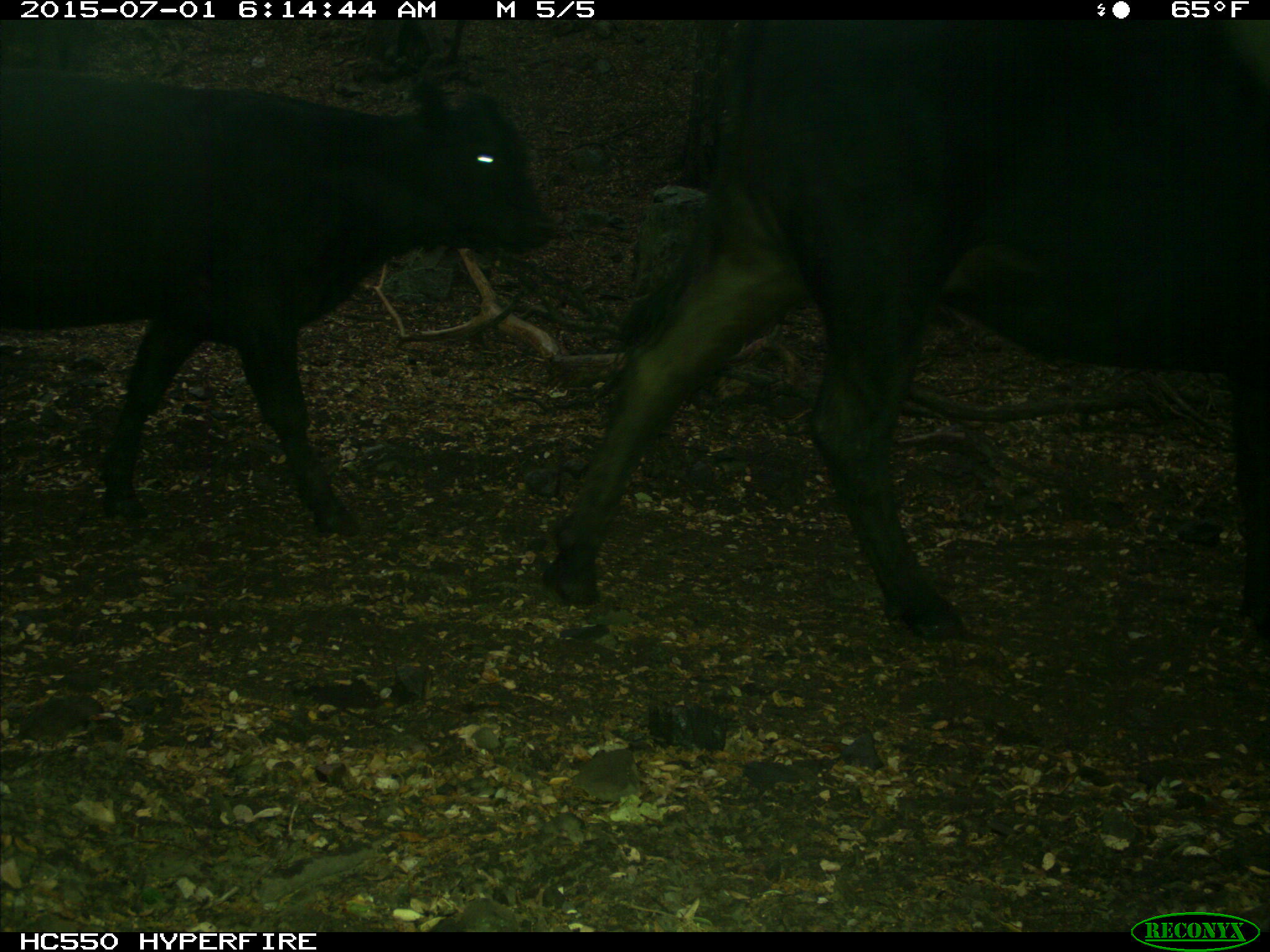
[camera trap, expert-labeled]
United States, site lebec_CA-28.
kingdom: Animalia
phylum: Chordata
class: Mammalia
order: Artiodactyla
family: Bovidae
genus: Bos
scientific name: Bos taurus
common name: domestic cow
Bos taurus (domestic cow).